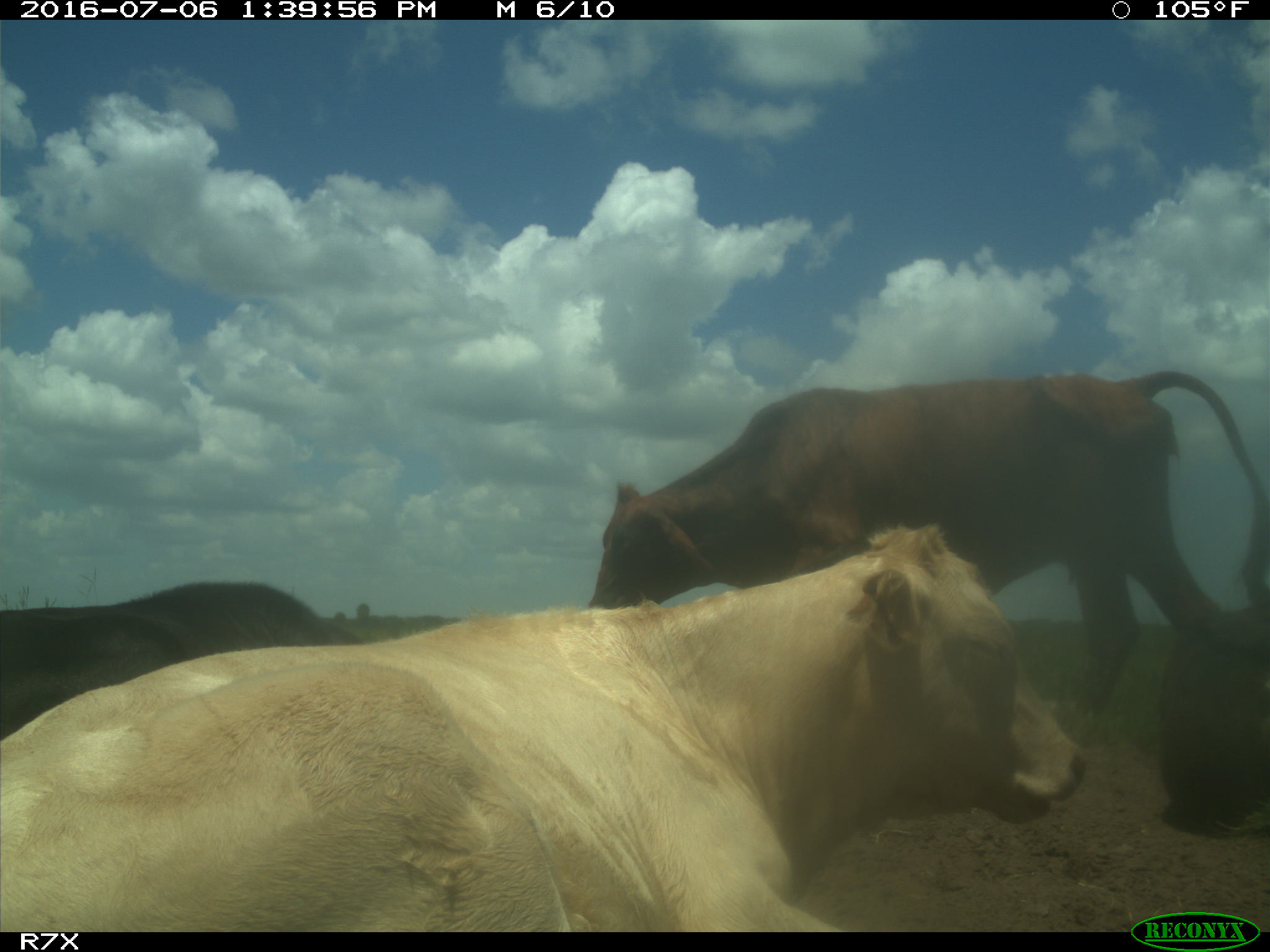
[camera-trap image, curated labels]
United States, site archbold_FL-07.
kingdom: Animalia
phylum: Chordata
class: Mammalia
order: Artiodactyla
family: Bovidae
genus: Bos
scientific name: Bos taurus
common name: domestic cow